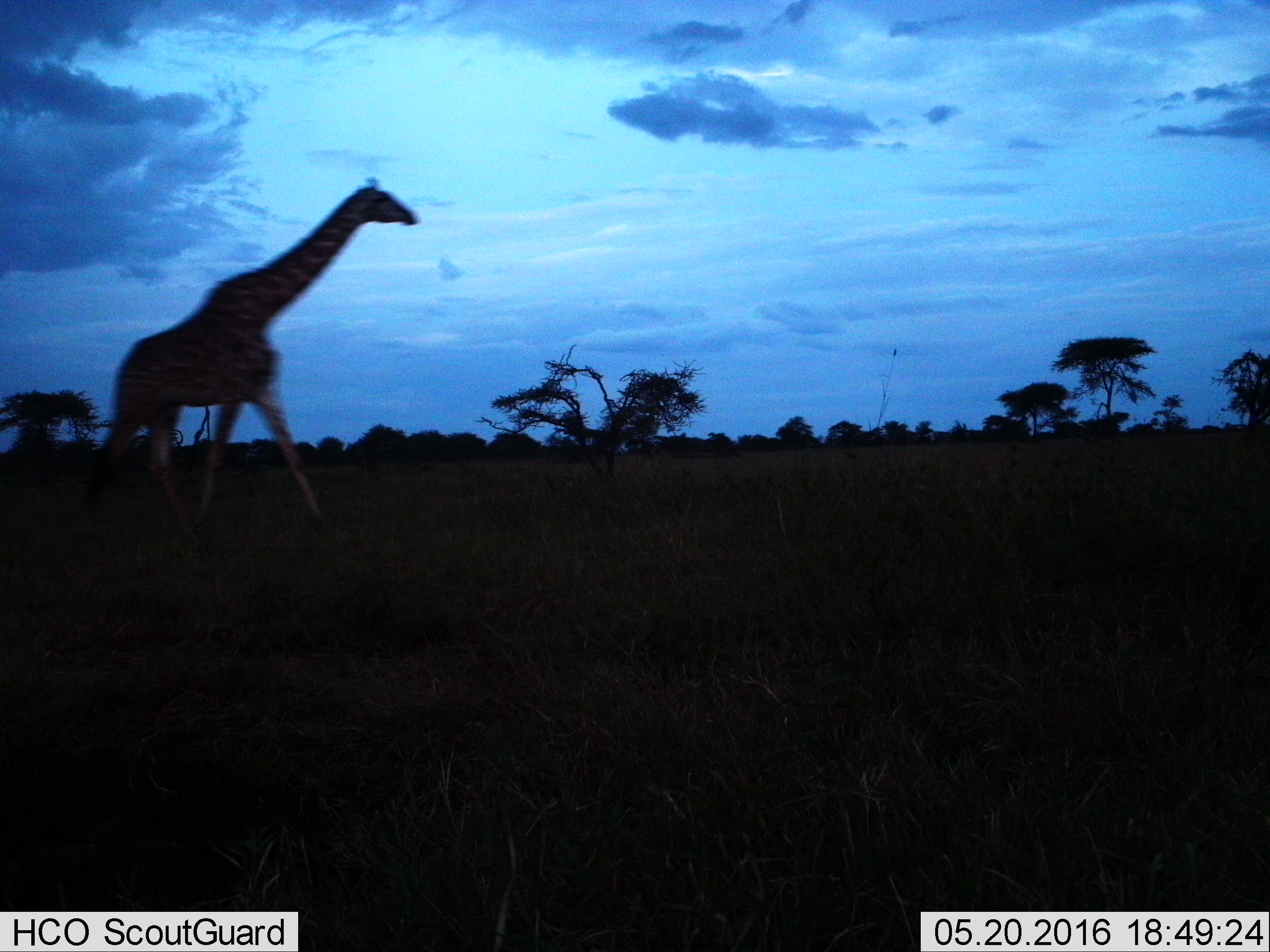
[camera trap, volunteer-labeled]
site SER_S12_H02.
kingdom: Animalia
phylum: Chordata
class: Mammalia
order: Artiodactyla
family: Giraffidae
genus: Giraffa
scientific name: Giraffa camelopardalis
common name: giraffe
Giraffe (Giraffa camelopardalis), count 1. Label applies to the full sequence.